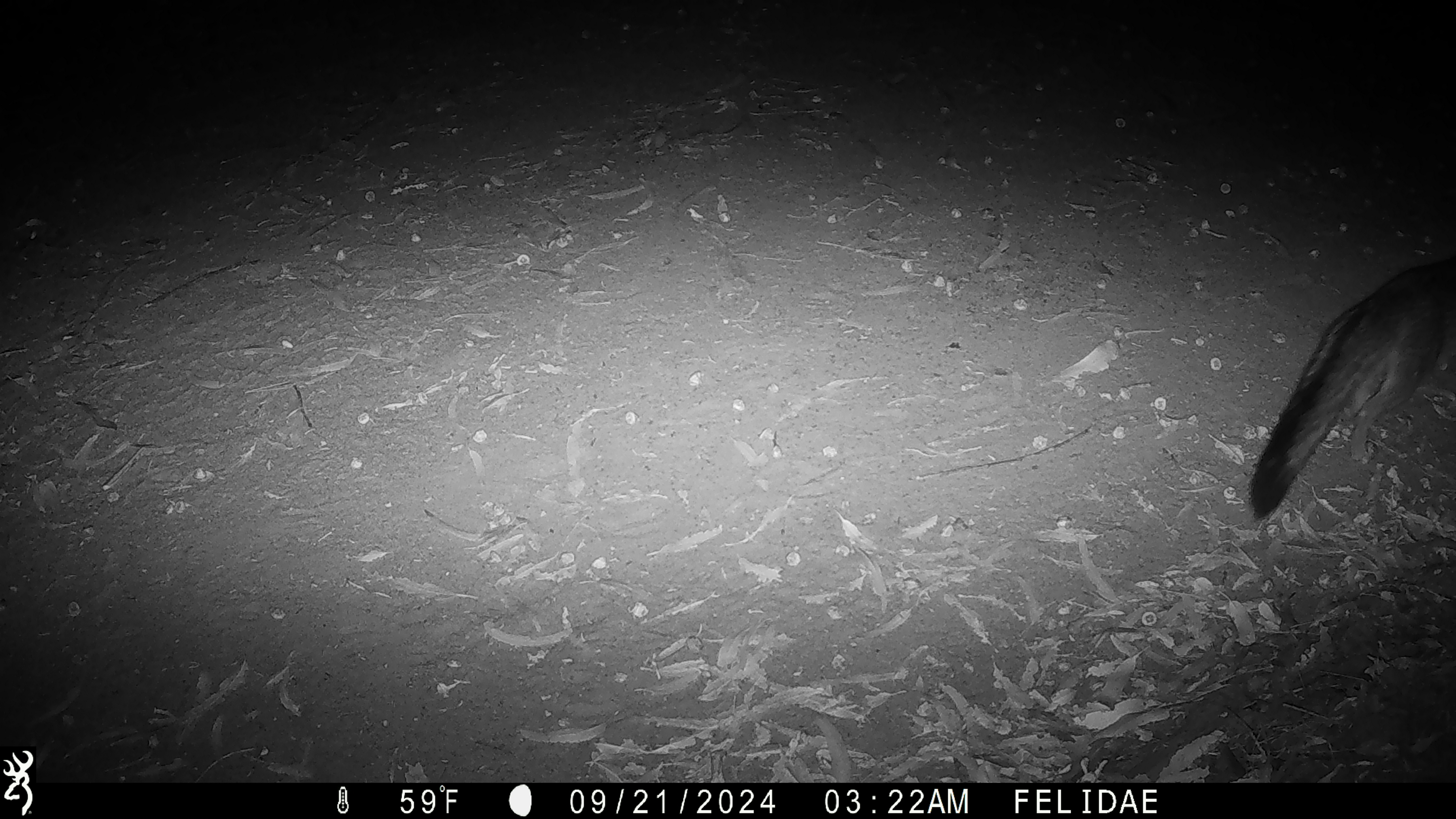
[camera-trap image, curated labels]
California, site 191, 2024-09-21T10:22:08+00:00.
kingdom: Animalia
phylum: Chordata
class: Mammalia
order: Carnivora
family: Canidae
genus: Urocyon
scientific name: Urocyon cinereoargenteus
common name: gray fox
Gray fox (Urocyon cinereoargenteus).